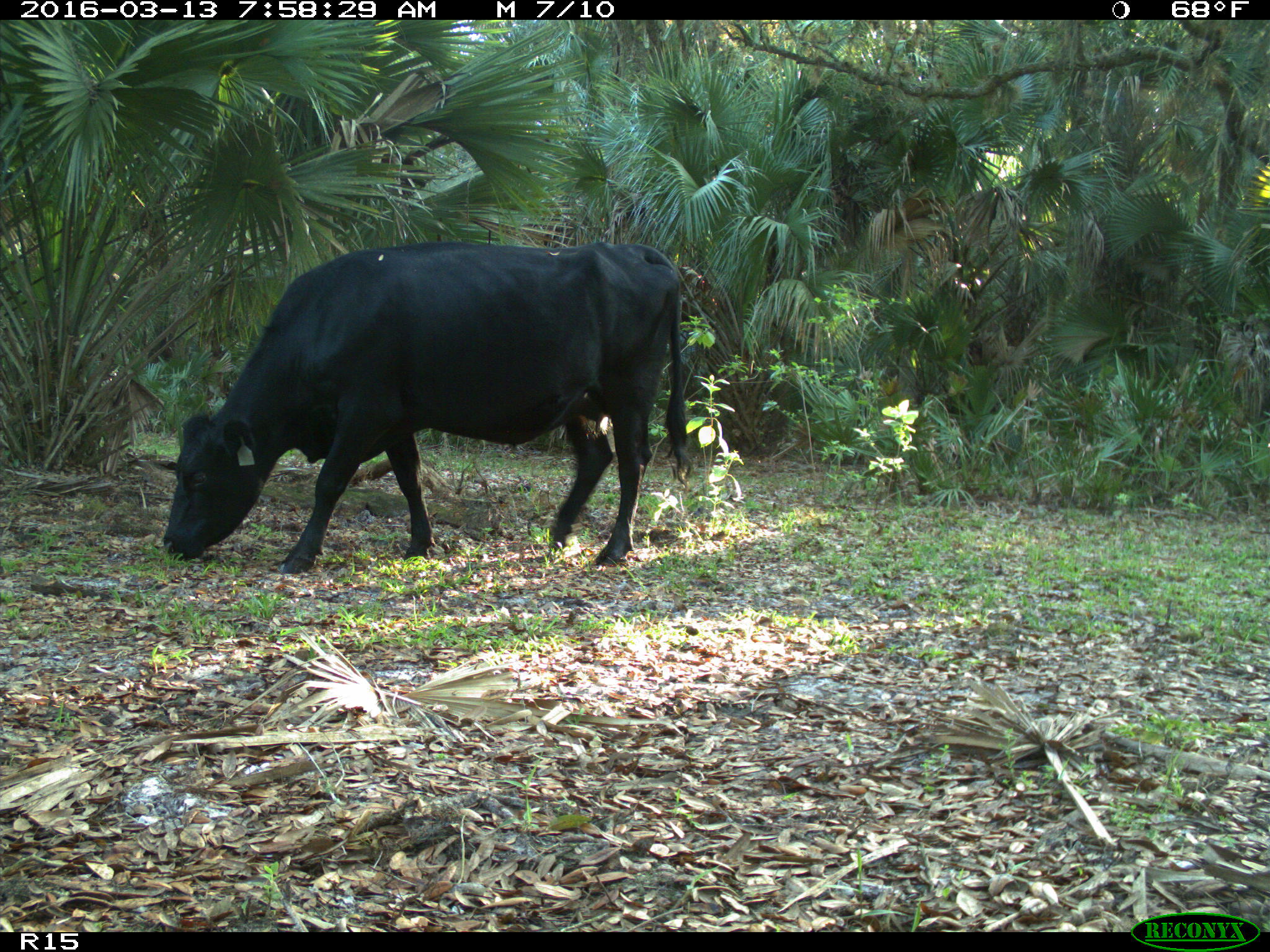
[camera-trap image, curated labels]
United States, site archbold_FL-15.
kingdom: Animalia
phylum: Chordata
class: Mammalia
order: Artiodactyla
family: Bovidae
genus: Bos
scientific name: Bos taurus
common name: domestic cow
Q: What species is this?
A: Bos taurus (domestic cow).